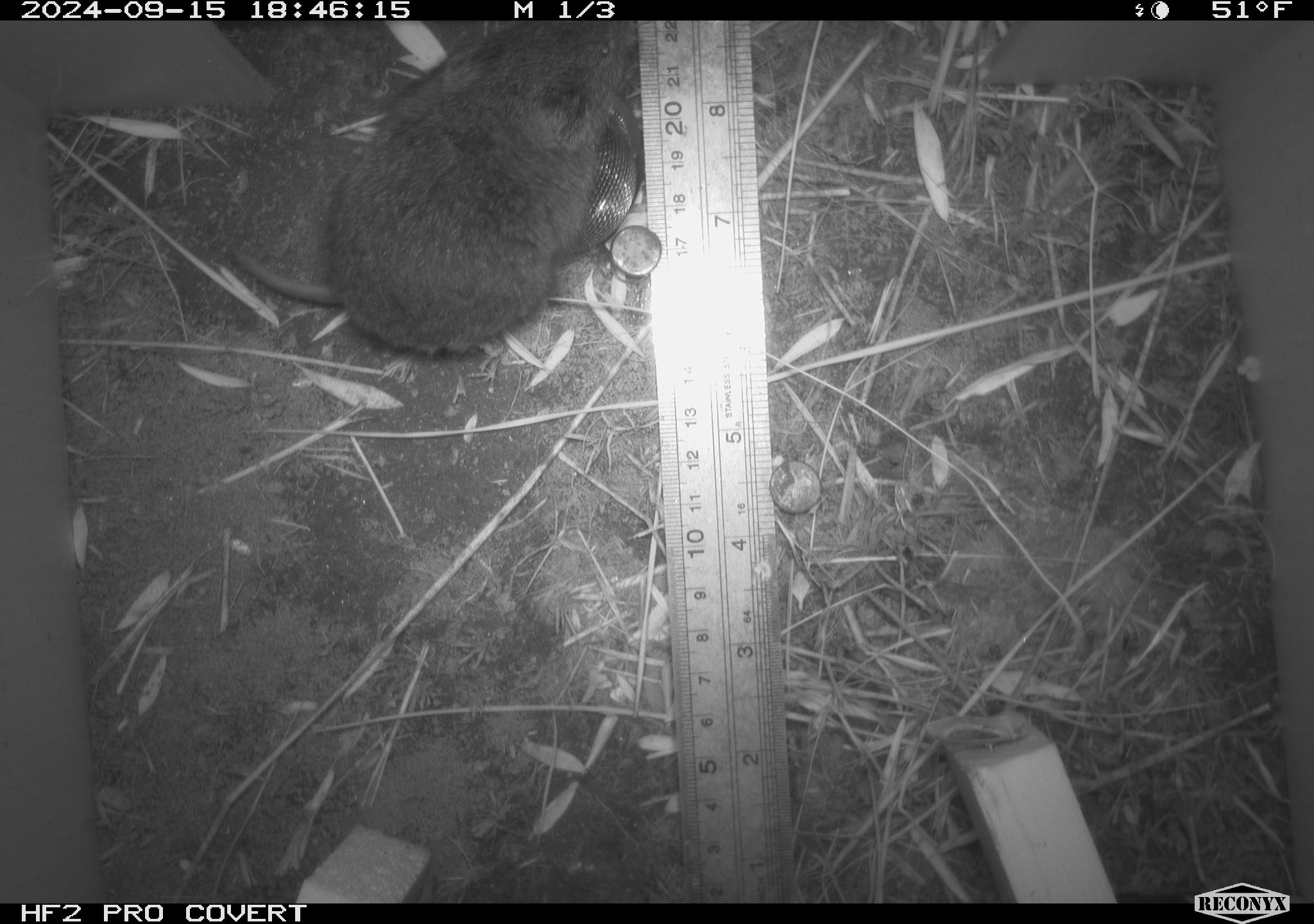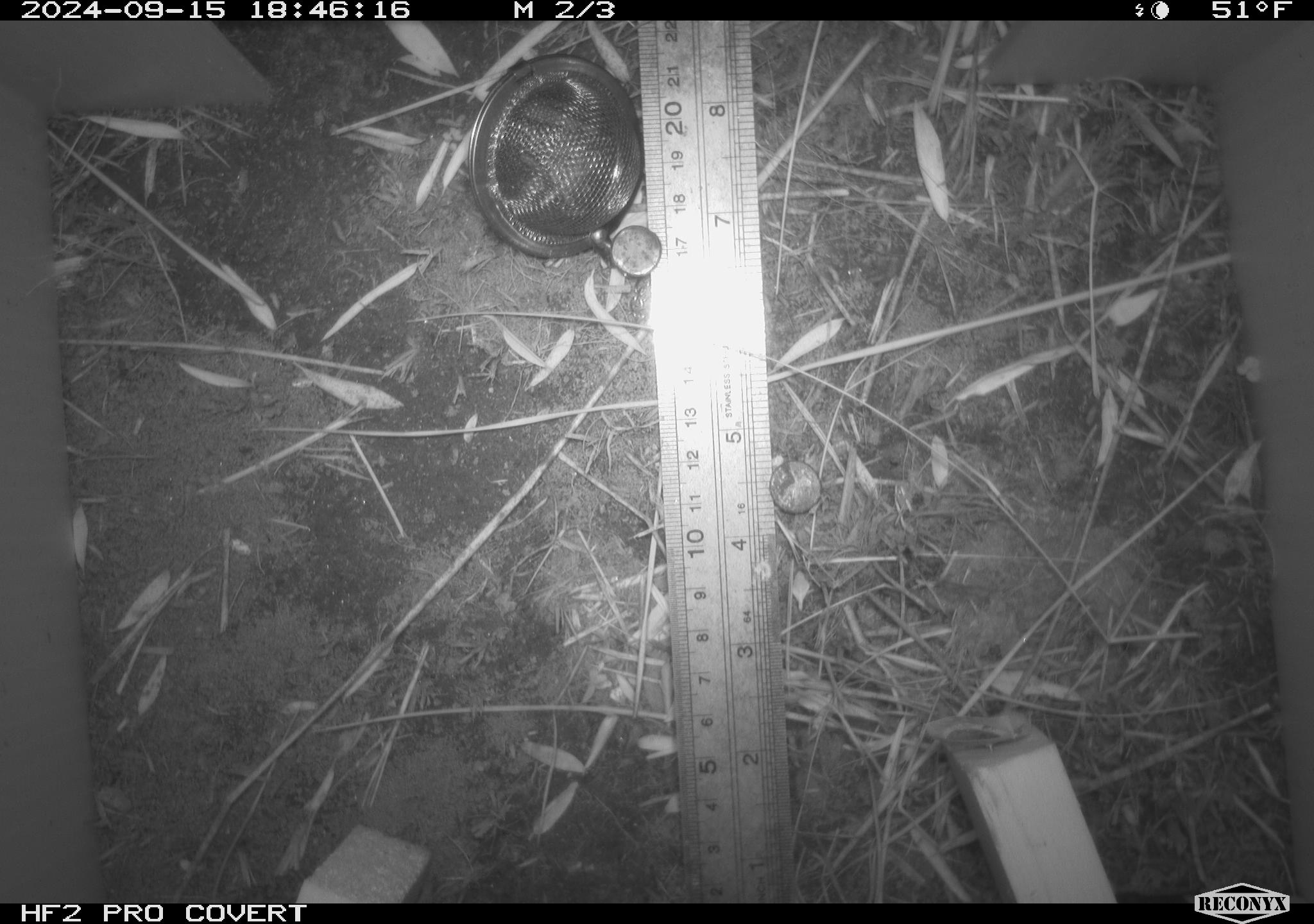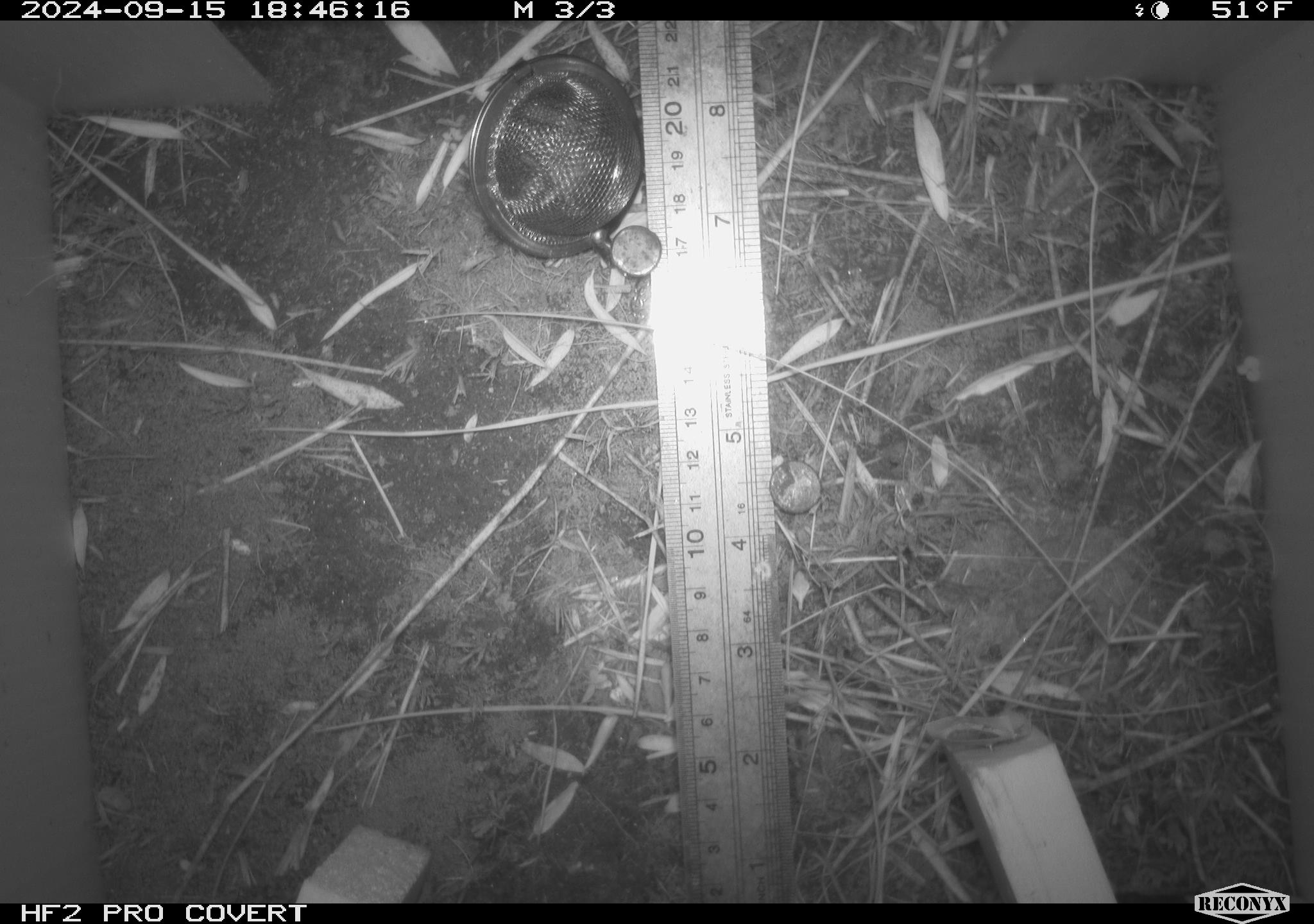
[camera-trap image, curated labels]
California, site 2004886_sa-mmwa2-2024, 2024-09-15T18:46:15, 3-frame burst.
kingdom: Animalia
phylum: Chordata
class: Mammalia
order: Rodentia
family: Cricetidae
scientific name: Arvicolinae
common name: voles, lemmings, and muskrats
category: arvicolinae subfamily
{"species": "arvicolinae subfamily (voles, lemmings, and muskrats) (Arvicolinae)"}